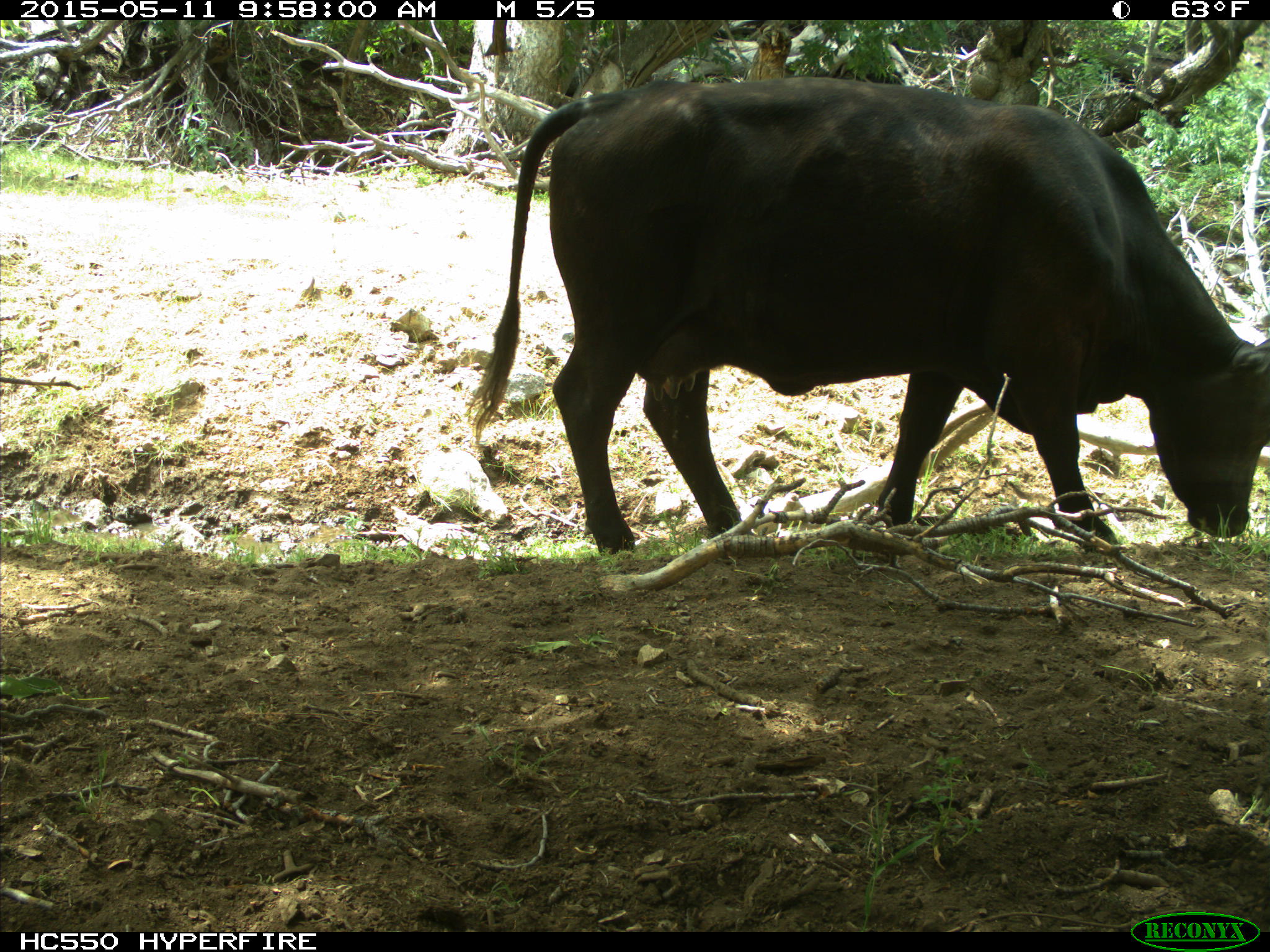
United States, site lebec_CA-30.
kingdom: Animalia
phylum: Chordata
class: Mammalia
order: Artiodactyla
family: Bovidae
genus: Bos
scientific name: Bos taurus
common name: domestic cow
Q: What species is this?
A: Bos taurus (domestic cow).